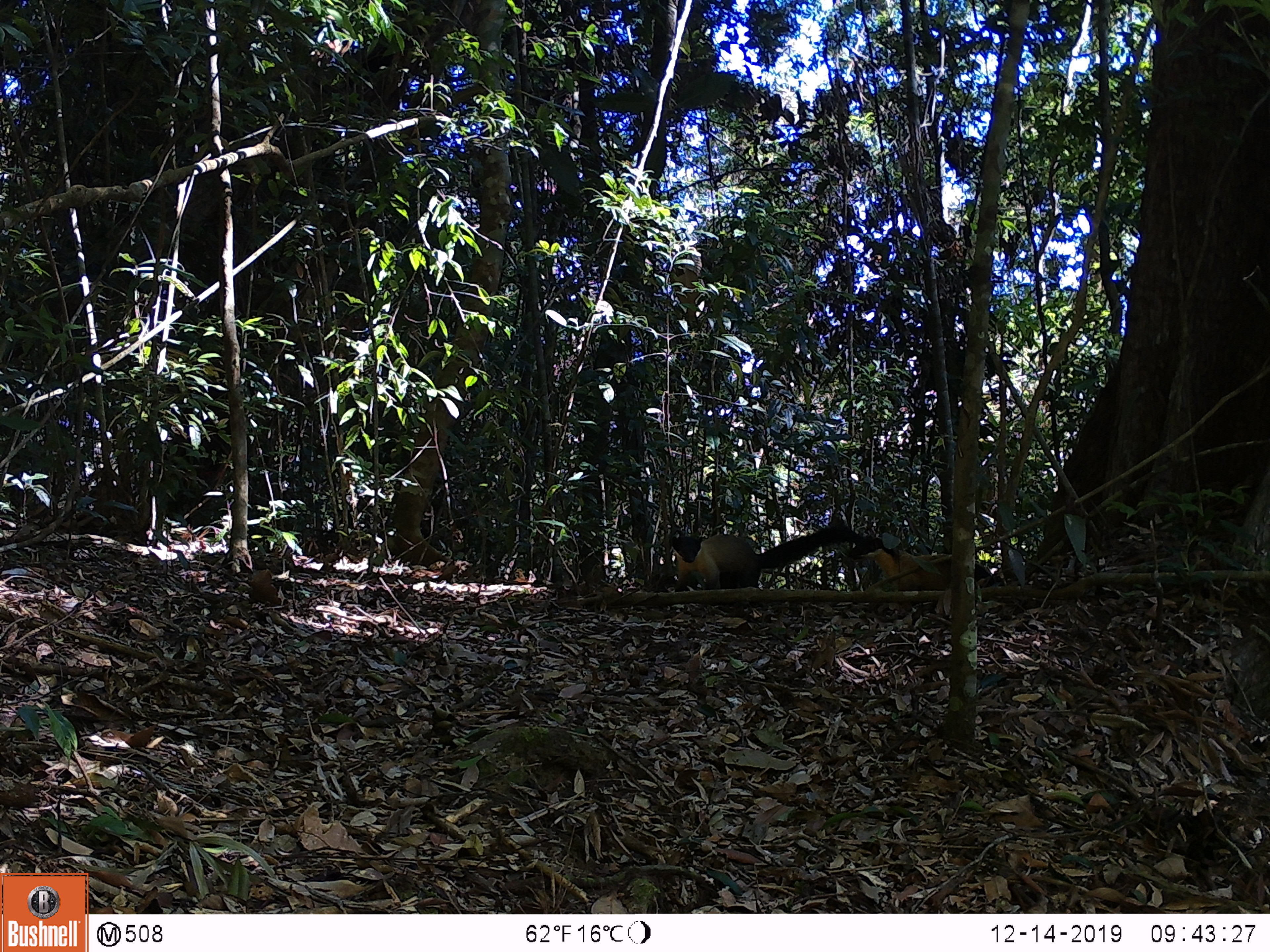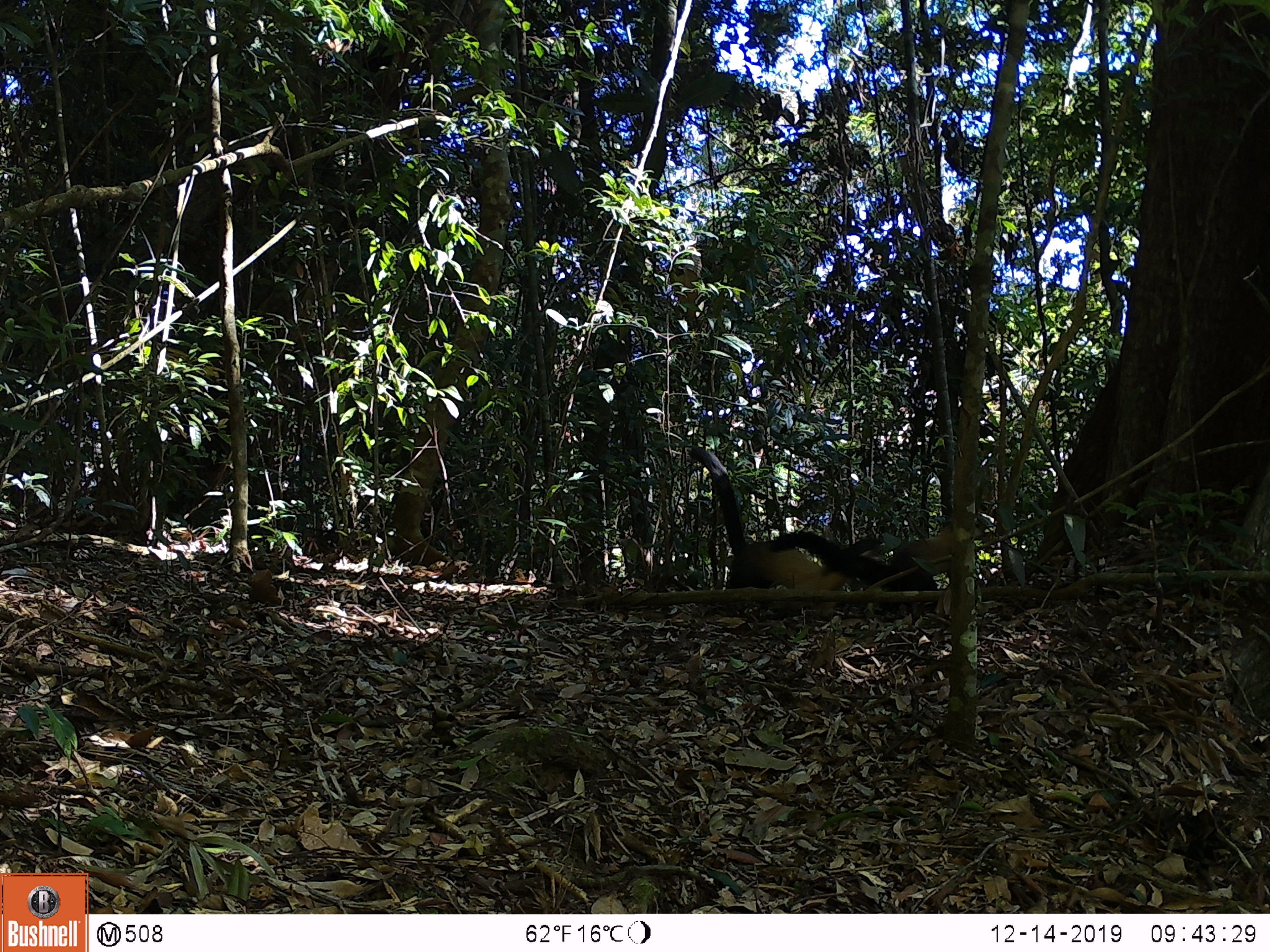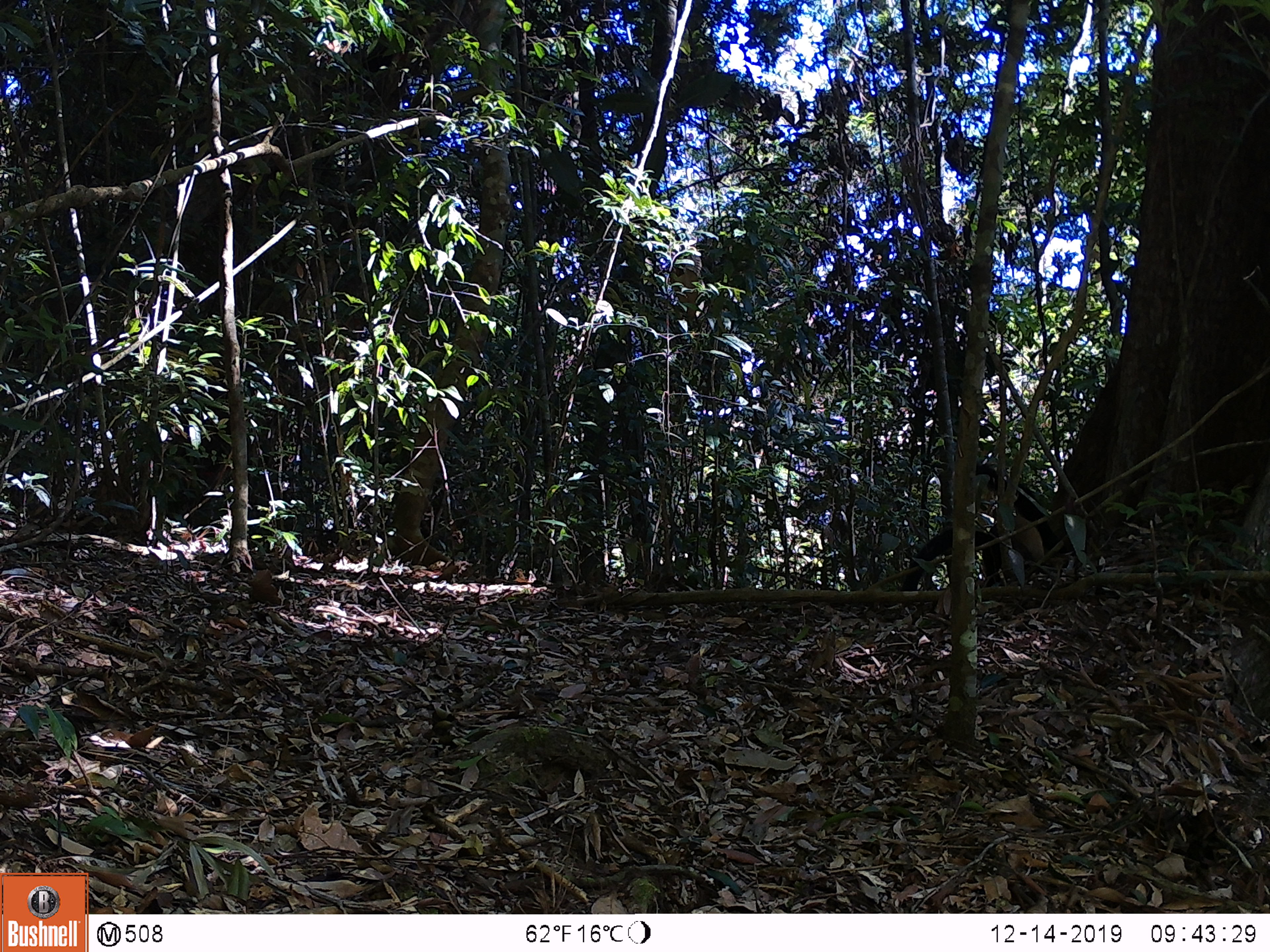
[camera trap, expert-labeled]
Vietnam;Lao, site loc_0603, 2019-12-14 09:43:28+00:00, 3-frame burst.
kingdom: Animalia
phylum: Chordata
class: Mammalia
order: Carnivora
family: Mustelidae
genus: Martes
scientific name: Martes flavigula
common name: yellow-throated marten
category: yellow throated marten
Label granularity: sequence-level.